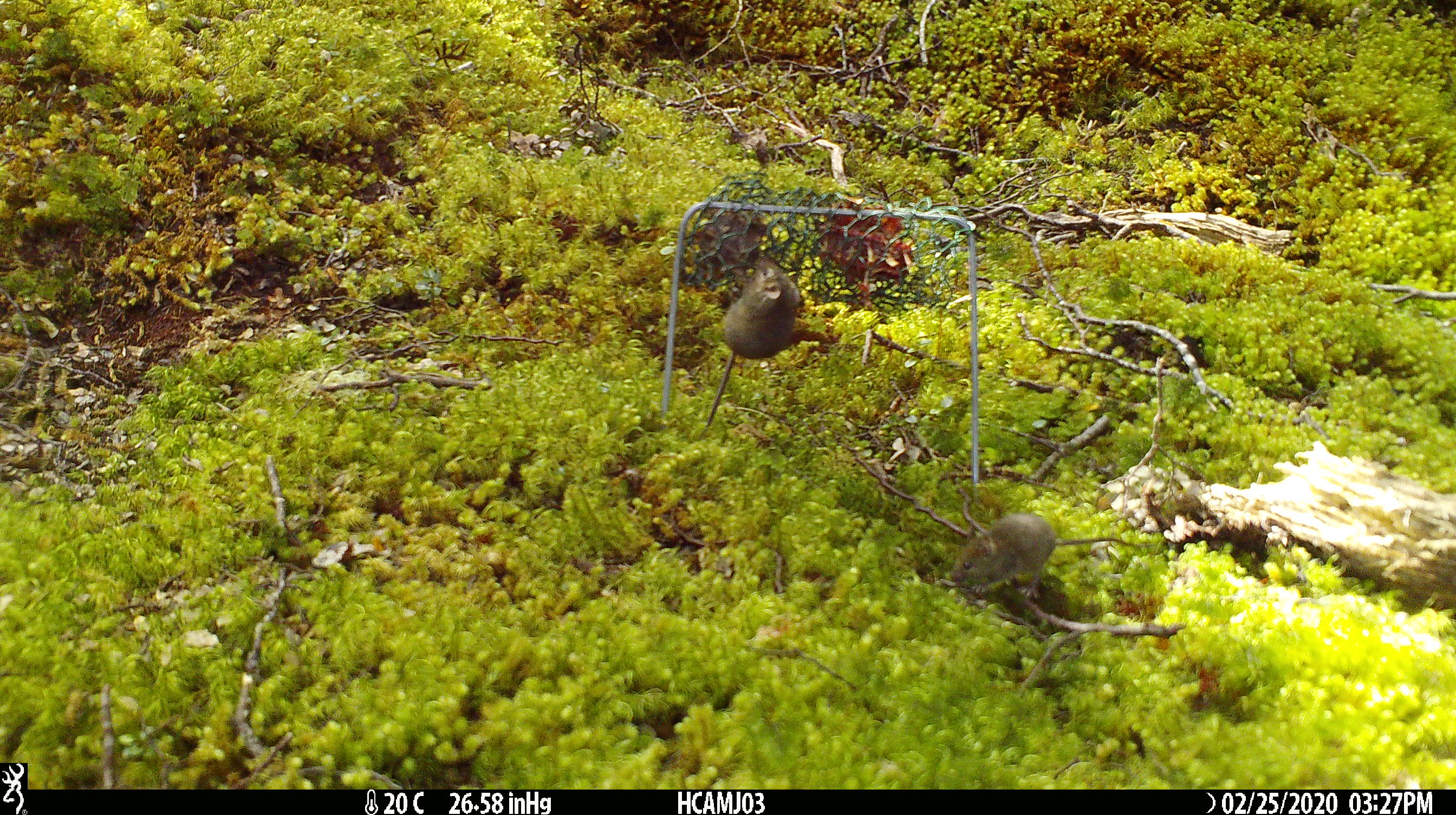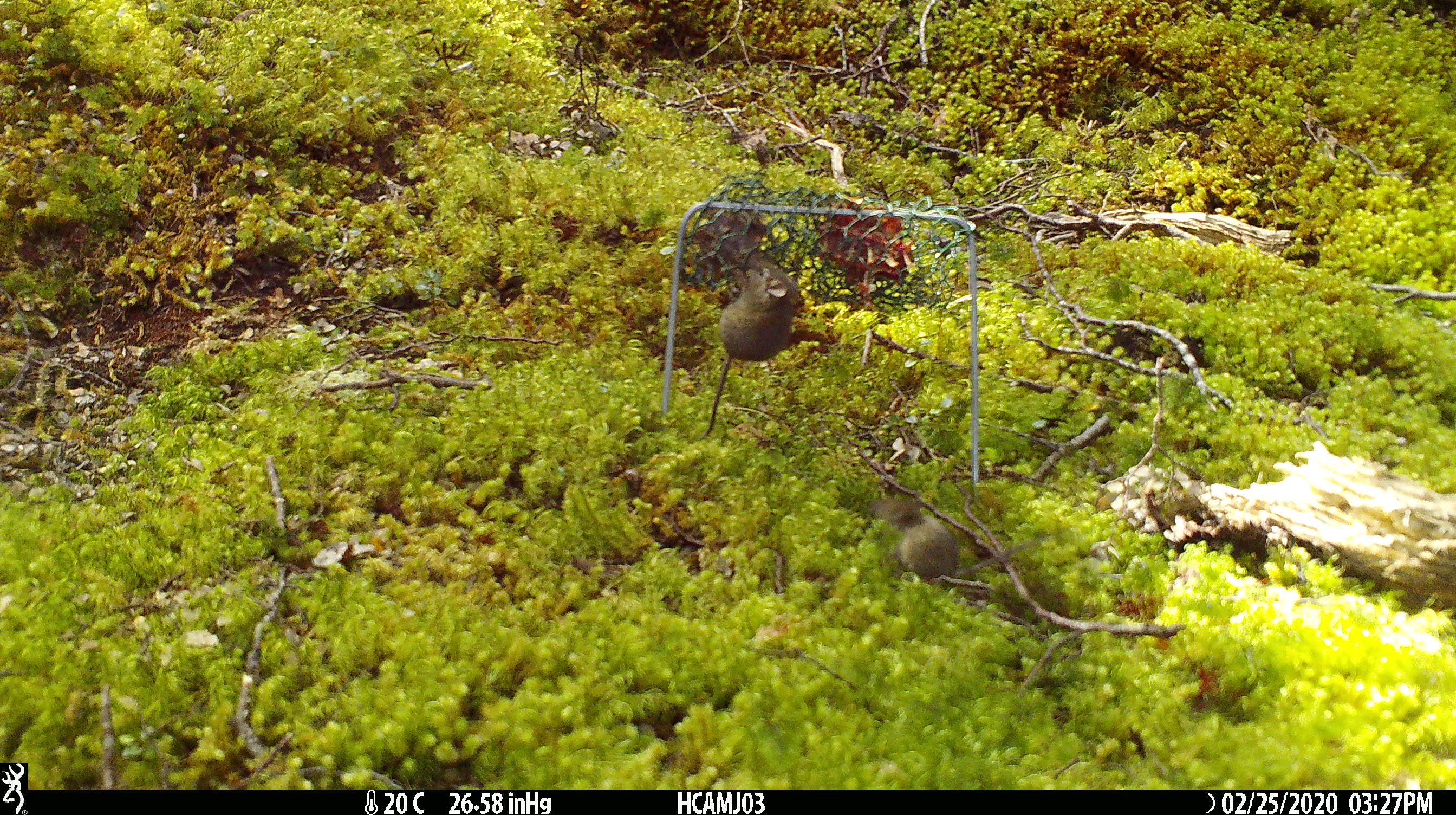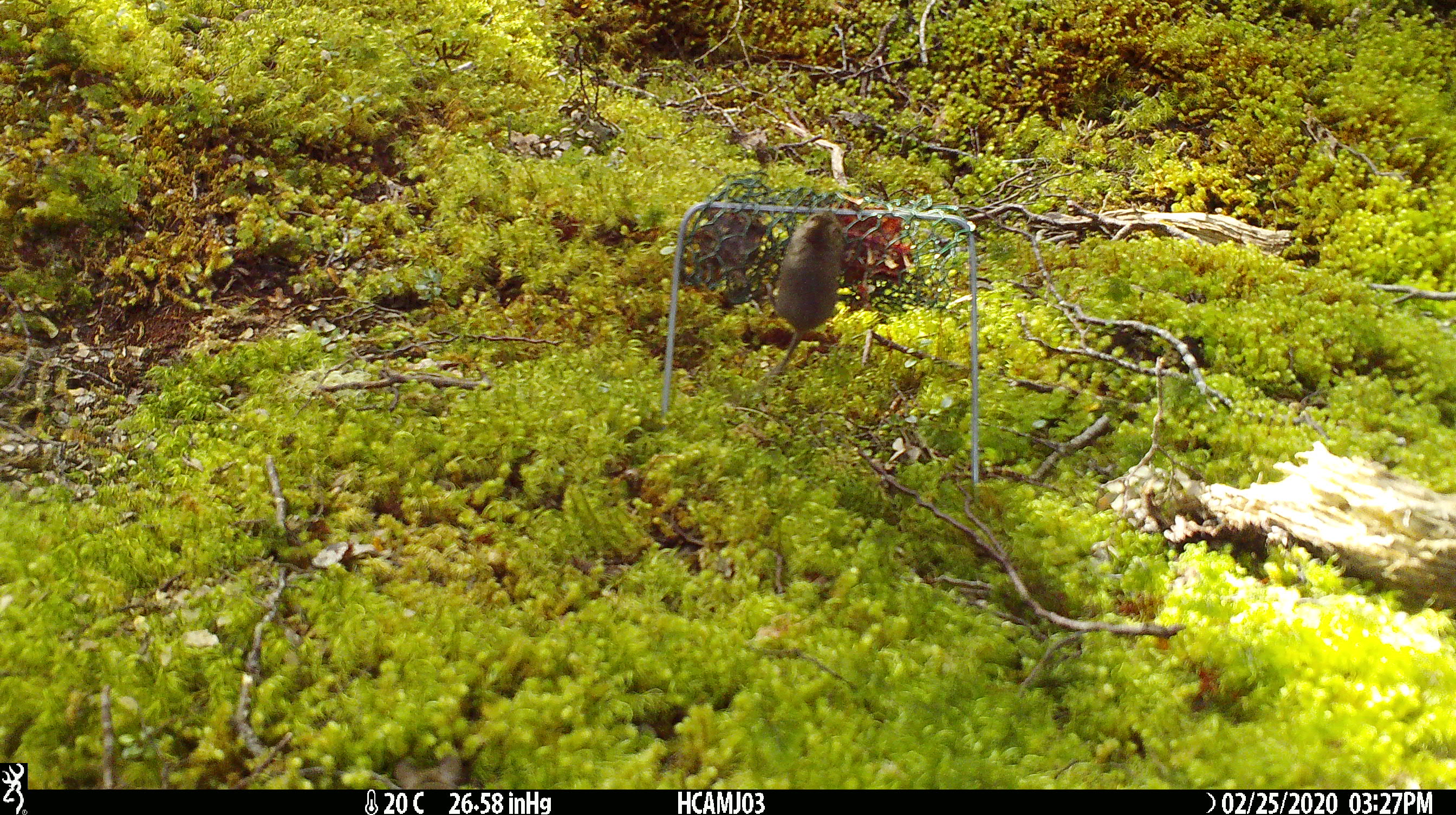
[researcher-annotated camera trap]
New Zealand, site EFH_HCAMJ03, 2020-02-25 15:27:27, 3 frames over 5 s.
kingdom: Animalia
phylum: Chordata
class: Mammalia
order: Rodentia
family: Muridae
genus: Mus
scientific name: Mus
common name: mouse